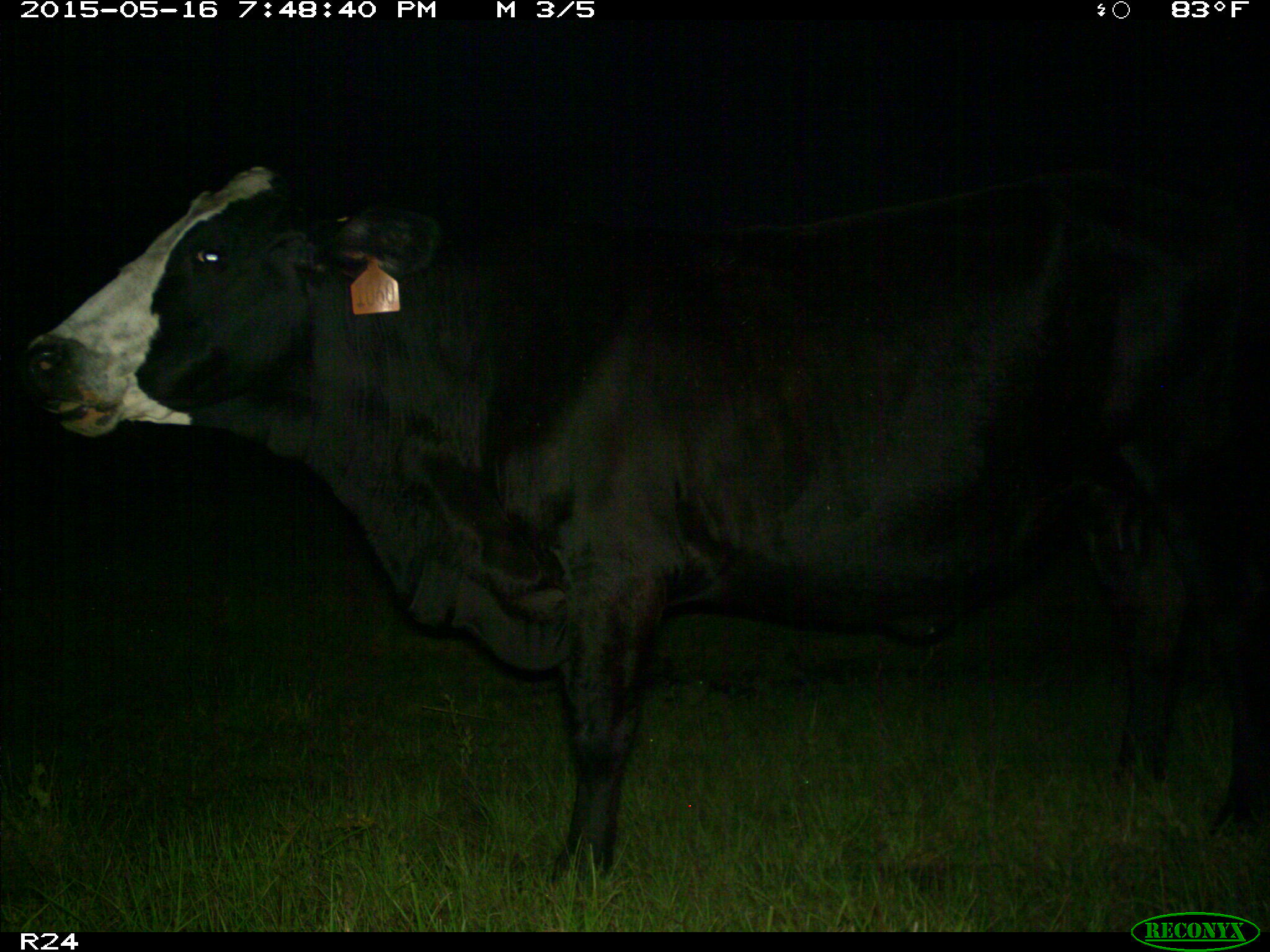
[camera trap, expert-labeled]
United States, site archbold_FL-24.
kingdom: Animalia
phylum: Chordata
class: Mammalia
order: Artiodactyla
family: Bovidae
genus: Bos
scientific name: Bos taurus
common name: domestic cow